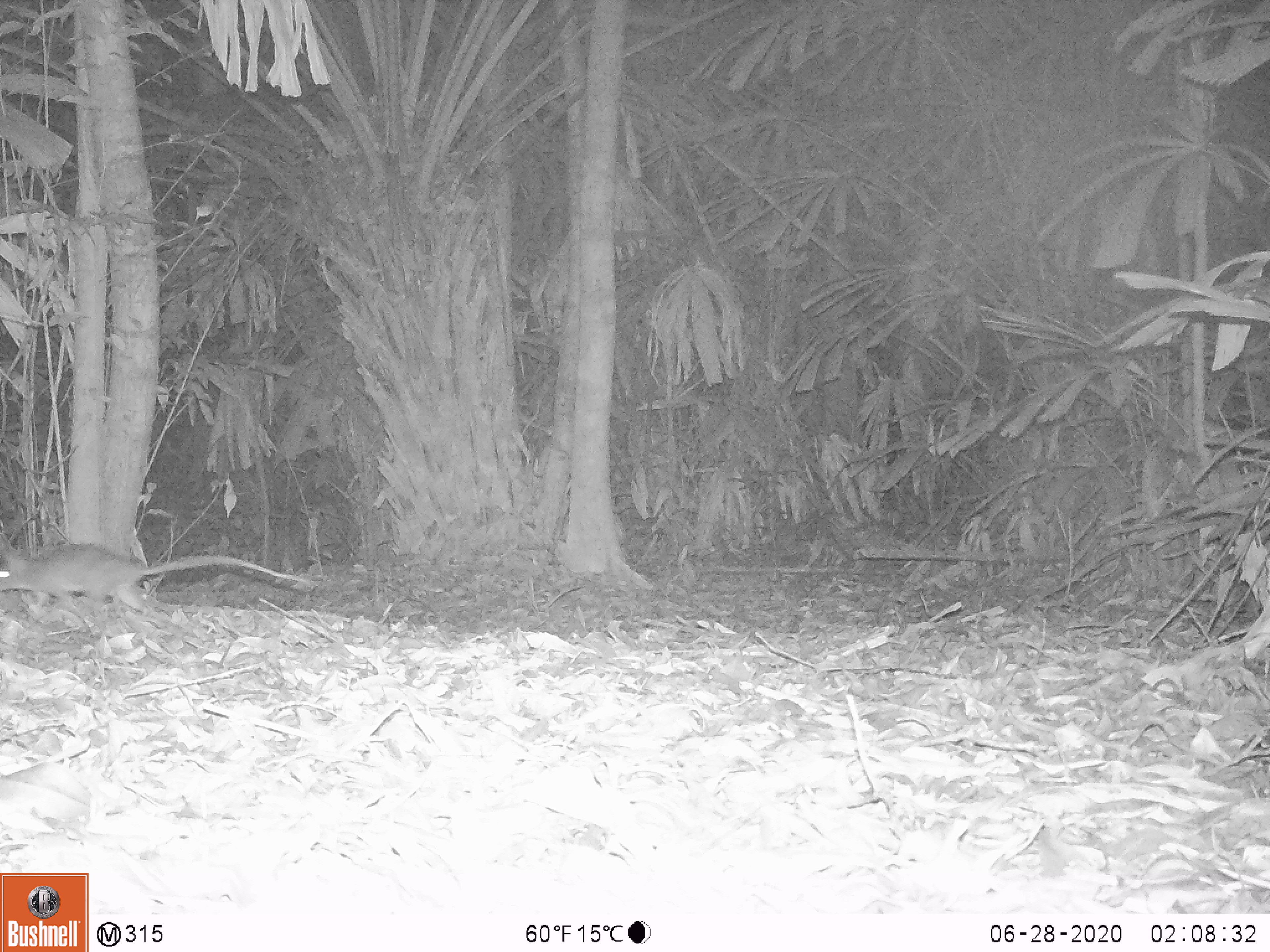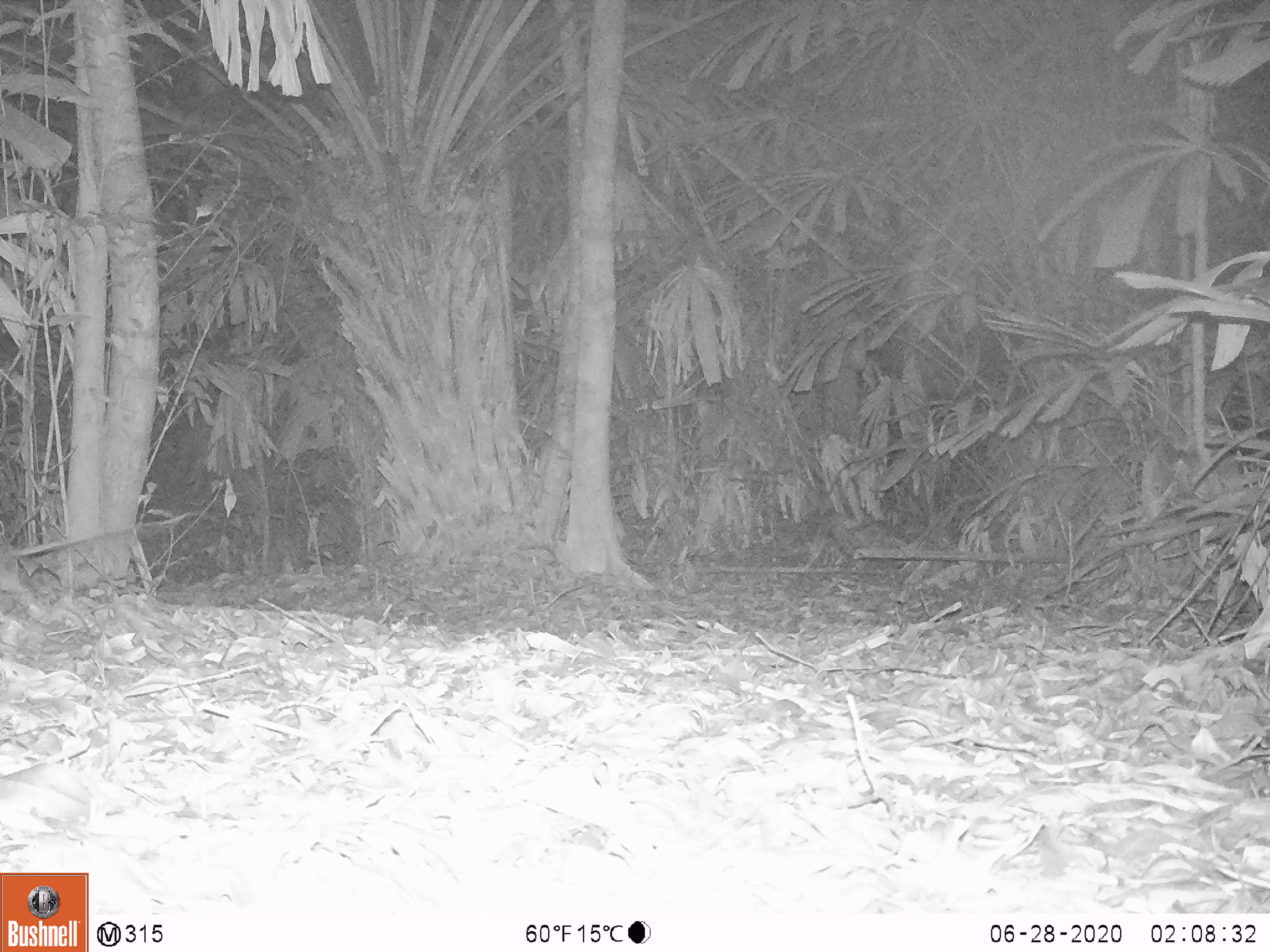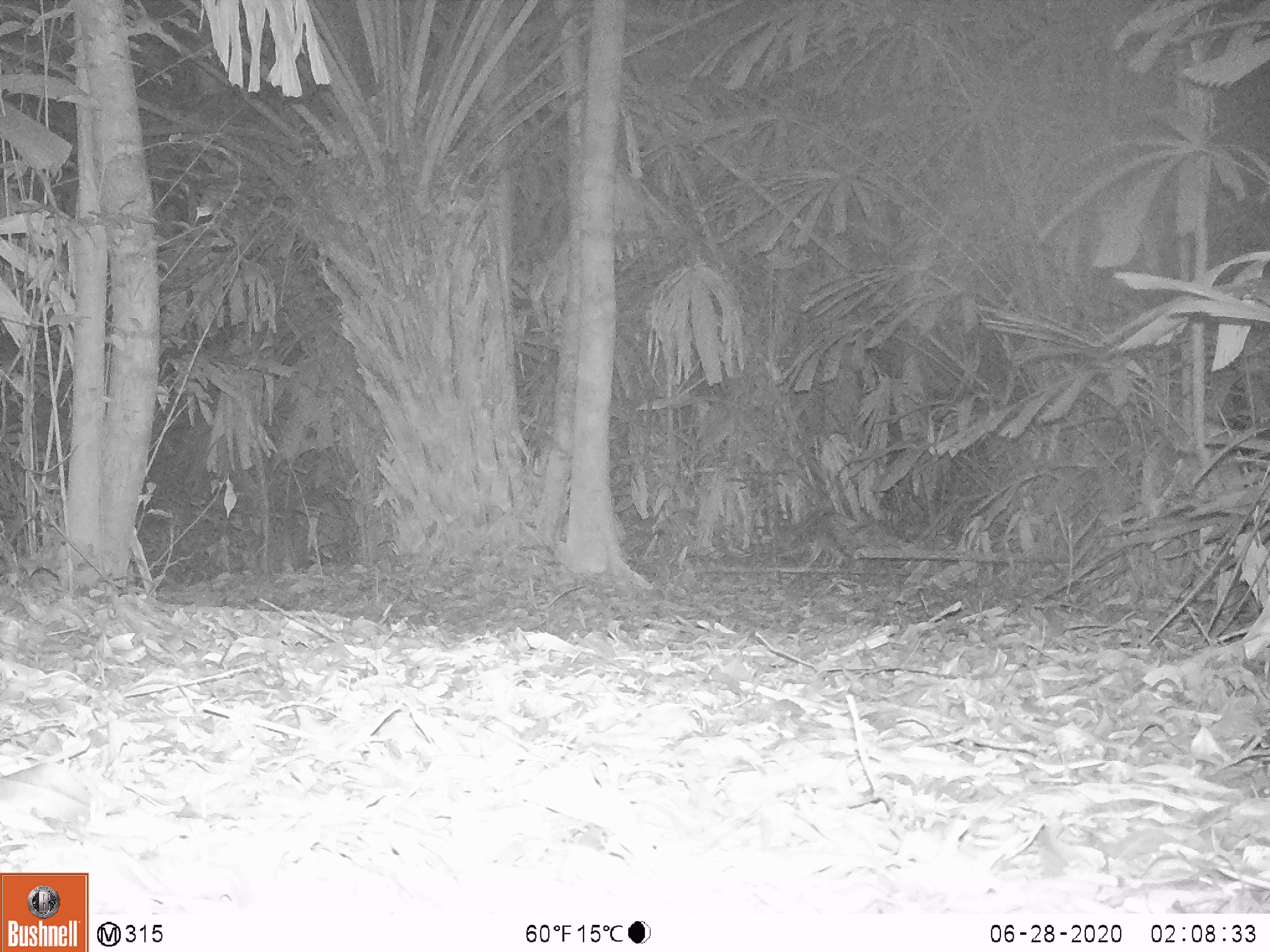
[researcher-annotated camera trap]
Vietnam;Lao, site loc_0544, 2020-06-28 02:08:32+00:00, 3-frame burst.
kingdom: Animalia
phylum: Chordata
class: Mammalia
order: Rodentia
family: Muridae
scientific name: Muridae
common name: old-world mice and rats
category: unidentified murid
Unidentified murid (old-world mice and rats) (Muridae). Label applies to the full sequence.